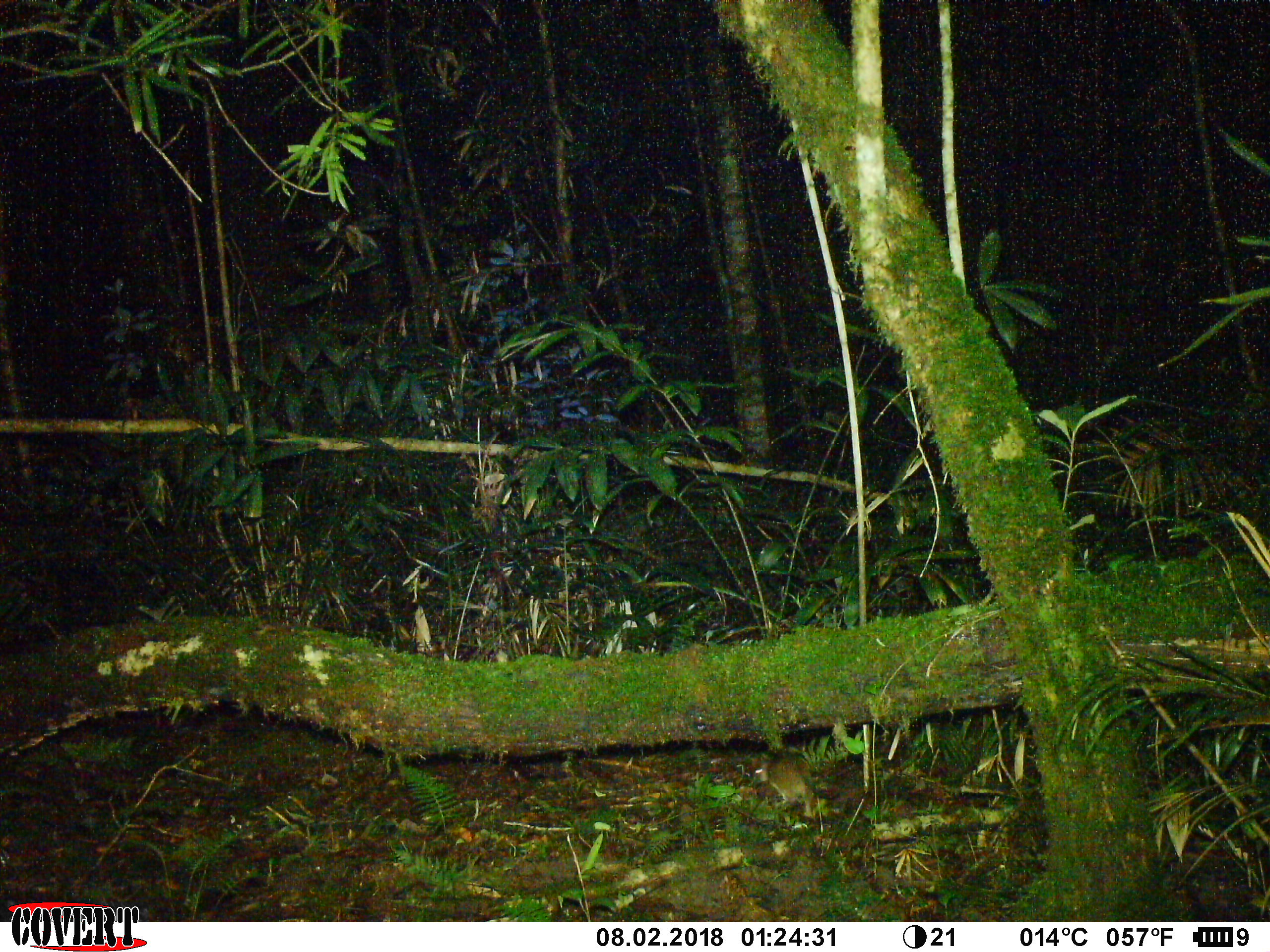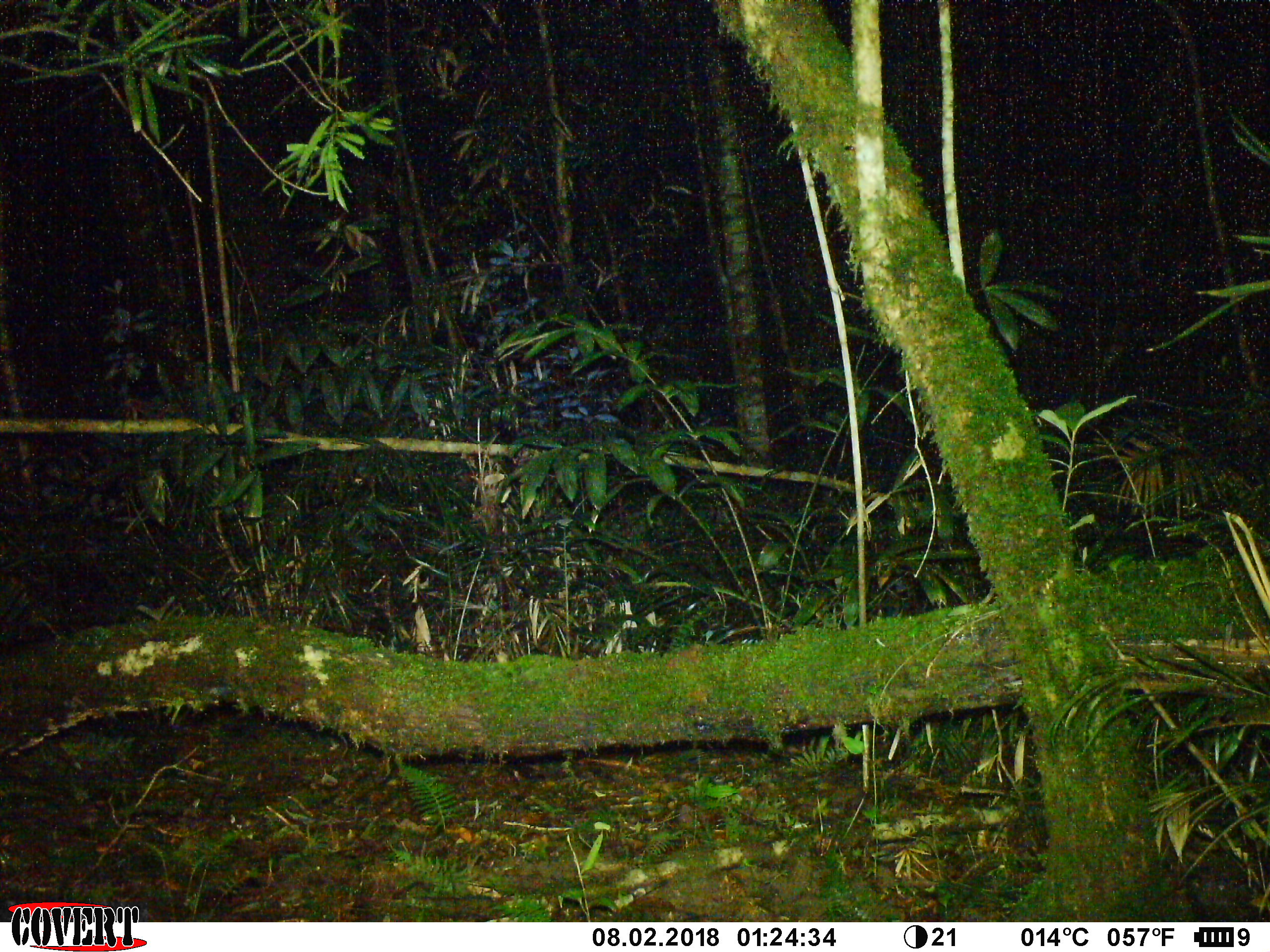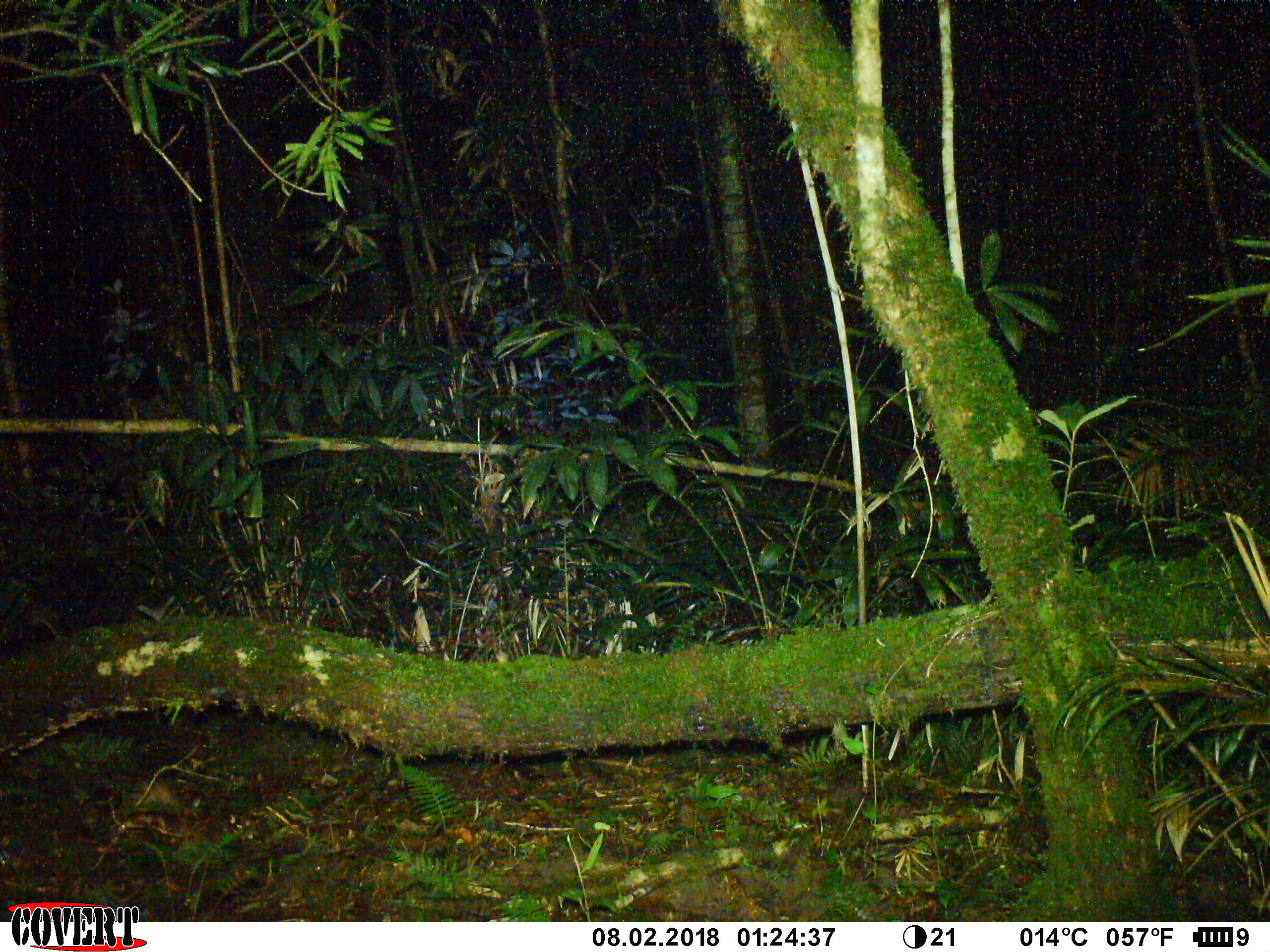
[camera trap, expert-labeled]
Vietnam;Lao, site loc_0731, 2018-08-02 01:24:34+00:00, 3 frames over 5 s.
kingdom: Animalia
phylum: Chordata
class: Mammalia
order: Rodentia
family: Muridae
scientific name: Muridae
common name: old-world mice and rats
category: unidentified murid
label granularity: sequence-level